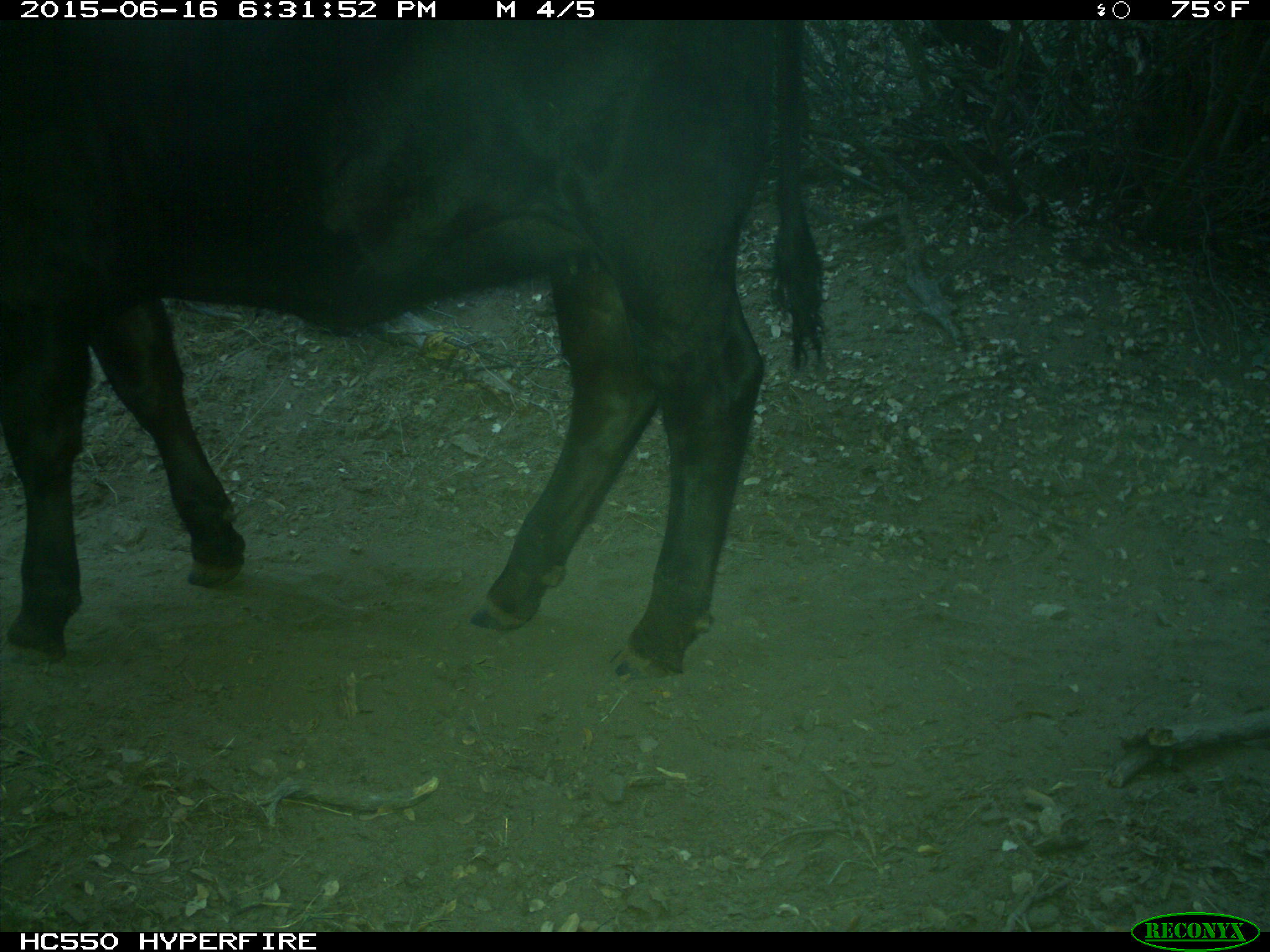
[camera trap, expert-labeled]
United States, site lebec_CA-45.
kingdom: Animalia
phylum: Chordata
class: Mammalia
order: Artiodactyla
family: Bovidae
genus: Bos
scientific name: Bos taurus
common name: domestic cow